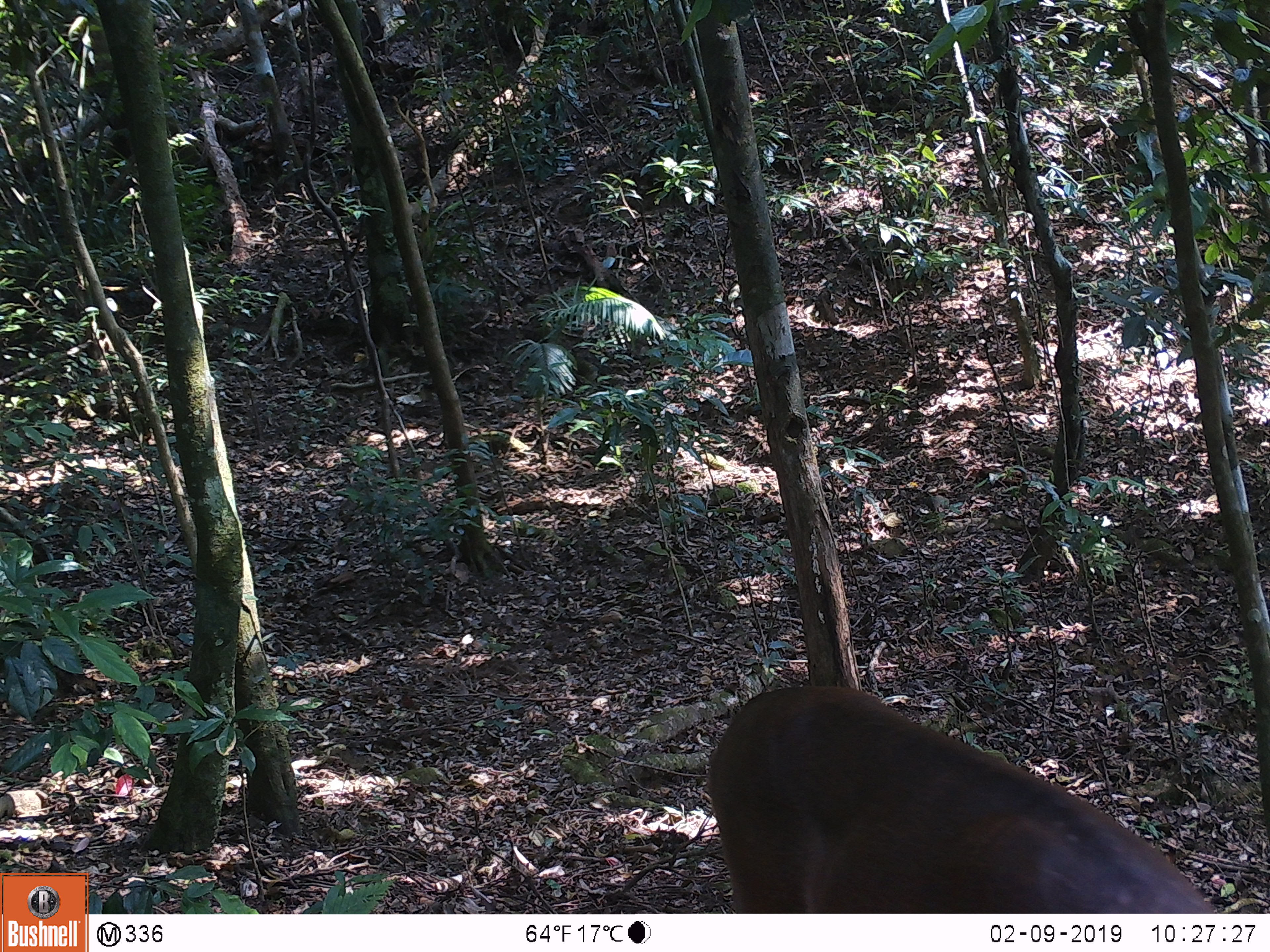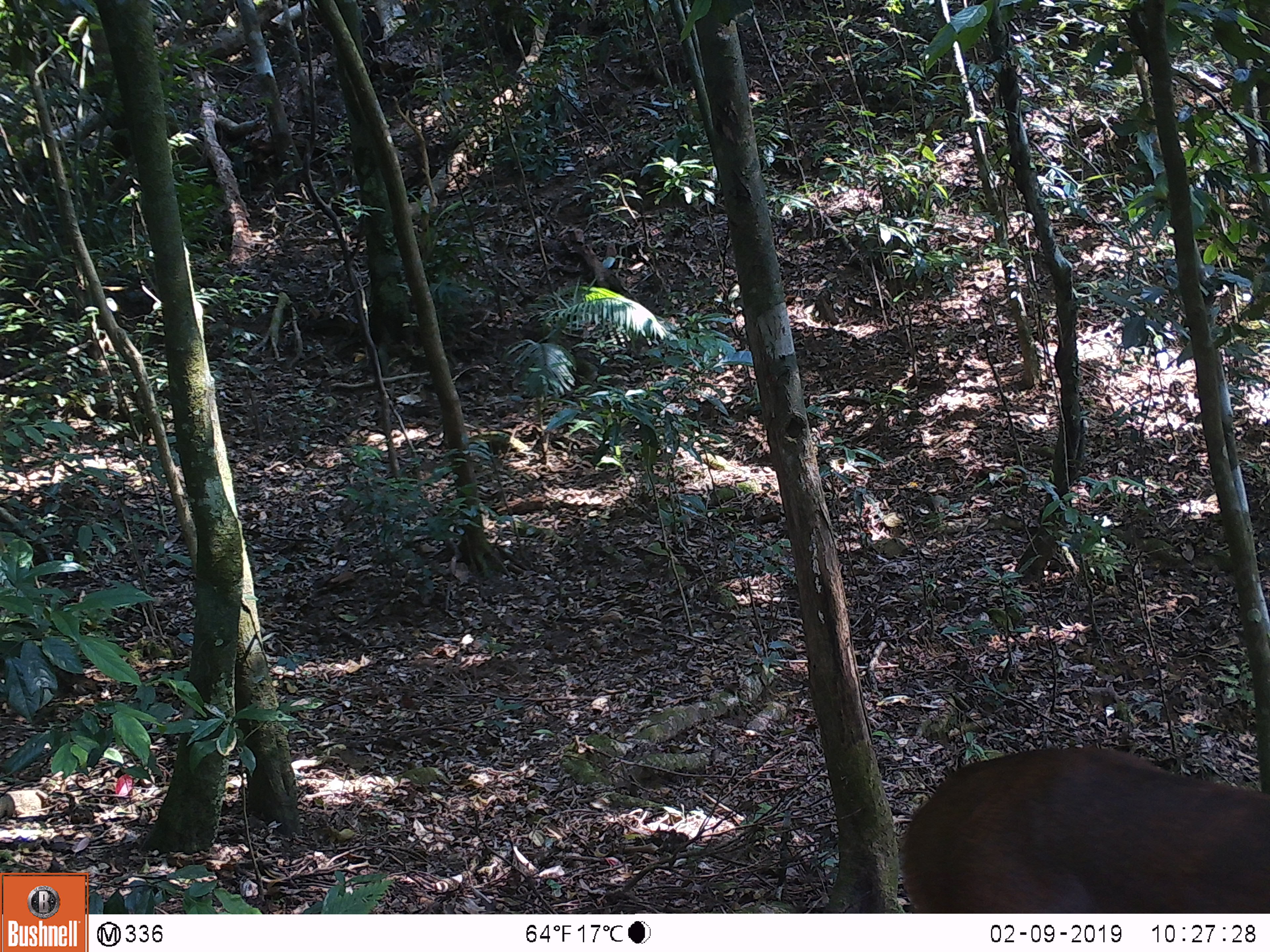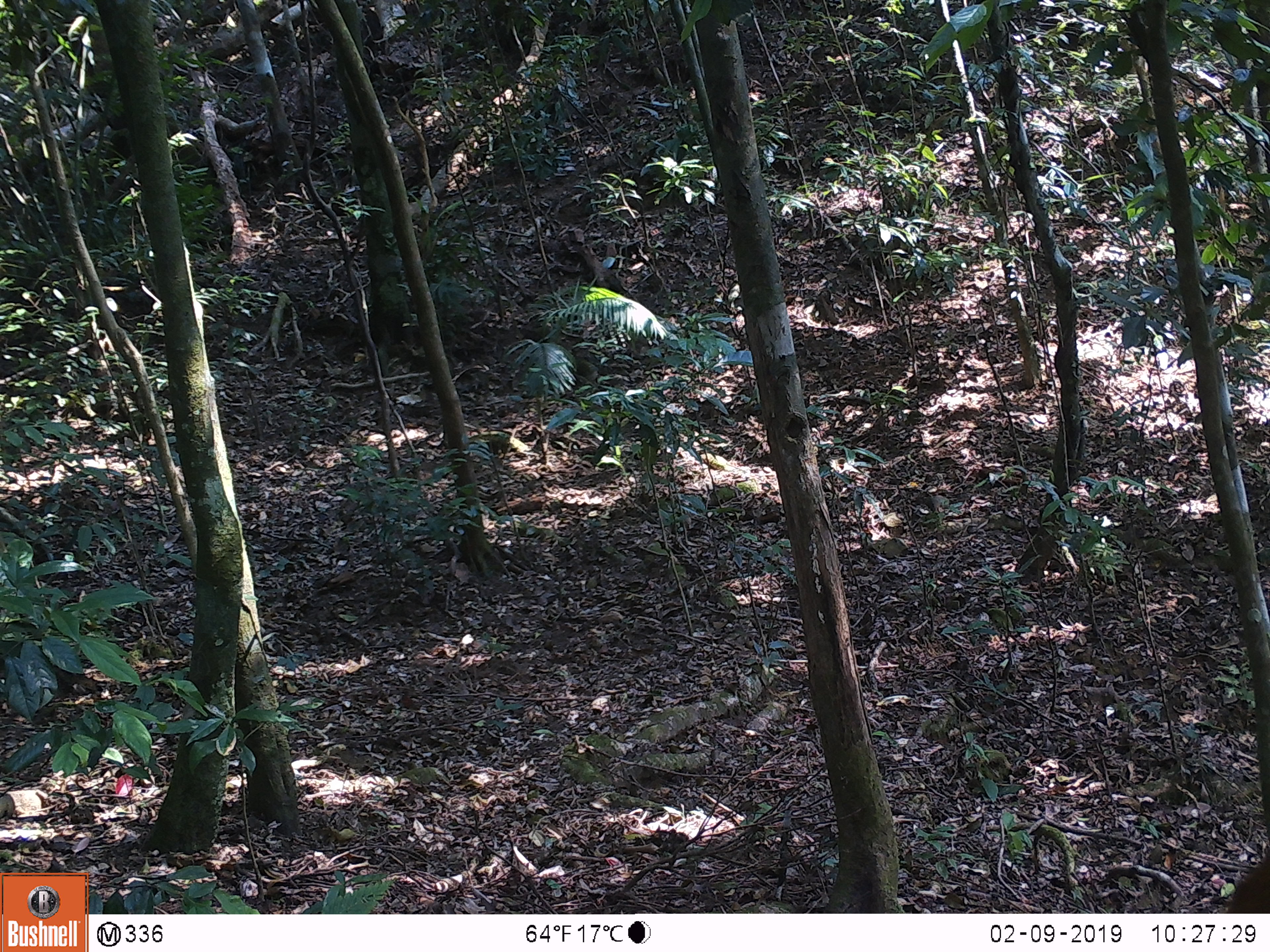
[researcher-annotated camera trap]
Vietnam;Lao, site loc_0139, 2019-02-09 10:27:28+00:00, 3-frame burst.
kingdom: Animalia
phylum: Chordata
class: Mammalia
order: Artiodactyla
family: Cervidae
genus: Muntiacus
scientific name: Muntiacus vuquangensis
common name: large-antlered muntjac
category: large antlered muntjac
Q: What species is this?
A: Large antlered muntjac (large-antlered muntjac) (Muntiacus vuquangensis).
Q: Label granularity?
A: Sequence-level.